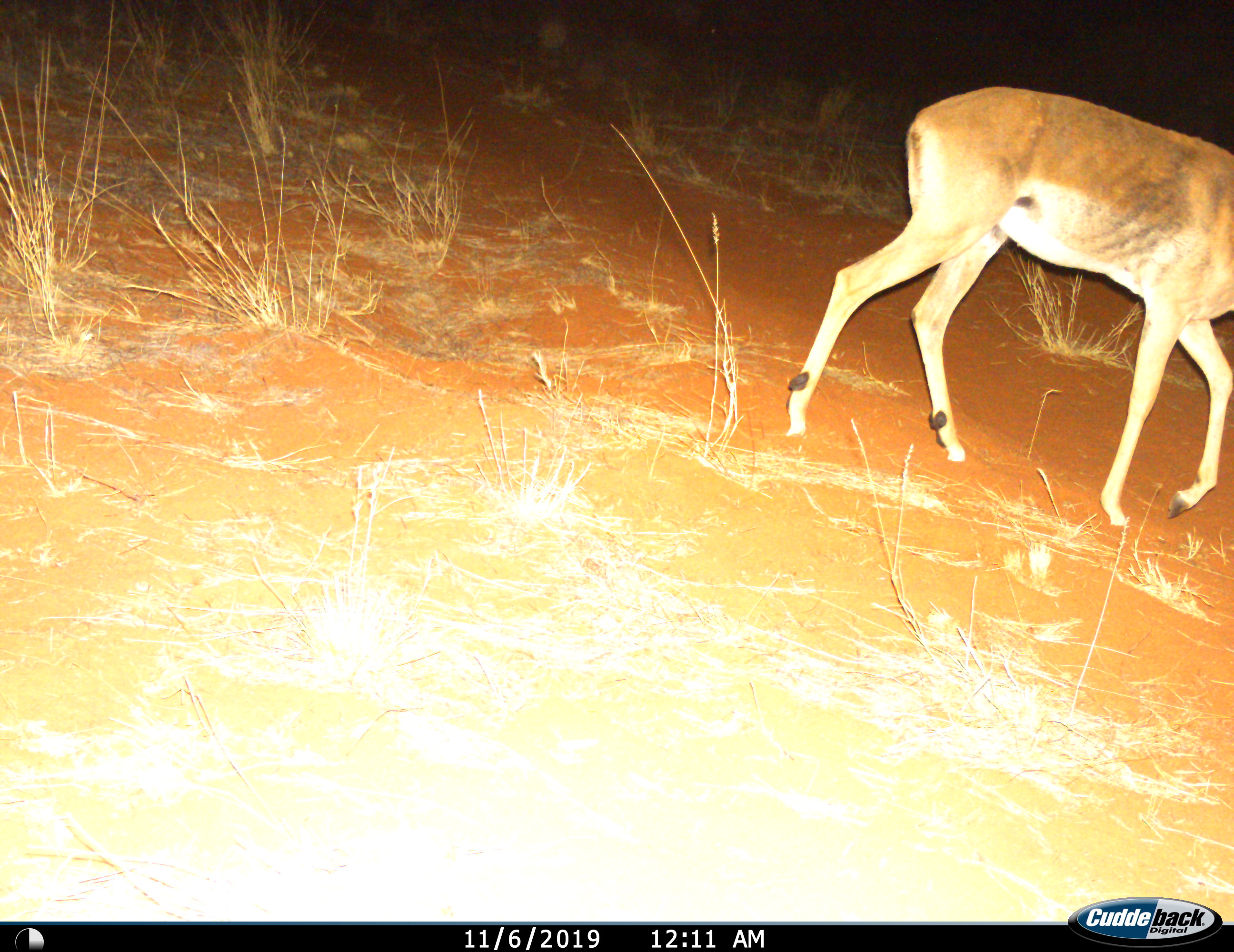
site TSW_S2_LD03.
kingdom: Animalia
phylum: Chordata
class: Mammalia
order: Artiodactyla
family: Bovidae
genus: Aepyceros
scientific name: Aepyceros melampus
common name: impala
Impala (Aepyceros melampus), count 1. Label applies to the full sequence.